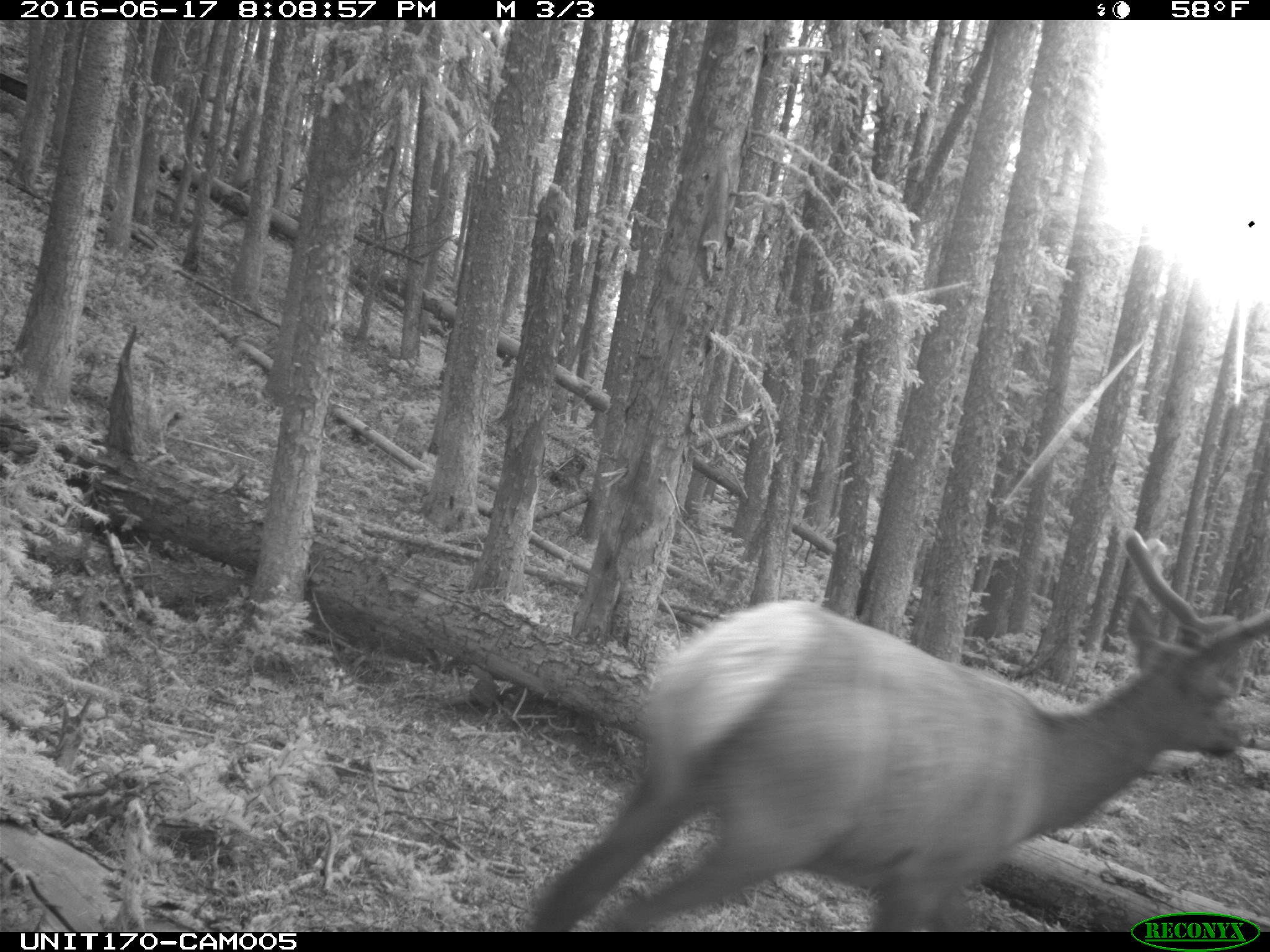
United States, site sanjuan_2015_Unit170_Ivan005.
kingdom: Animalia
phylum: Chordata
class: Mammalia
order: Artiodactyla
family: Cervidae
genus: Cervus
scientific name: Cervus elaphus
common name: red deer